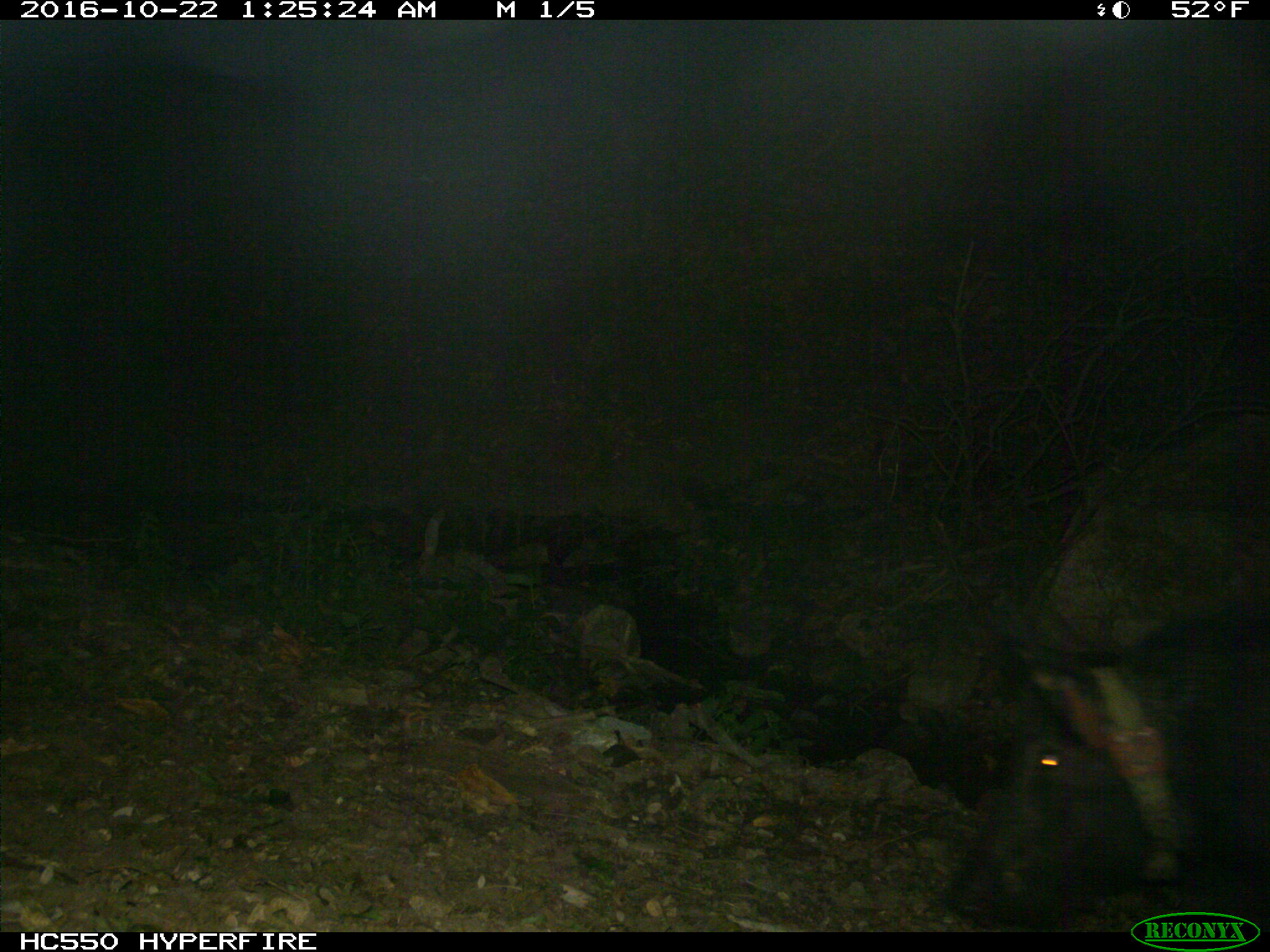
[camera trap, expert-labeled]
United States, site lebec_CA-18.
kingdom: Animalia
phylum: Chordata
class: Mammalia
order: Artiodactyla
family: Suidae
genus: Sus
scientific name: Sus scrofa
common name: wild boar